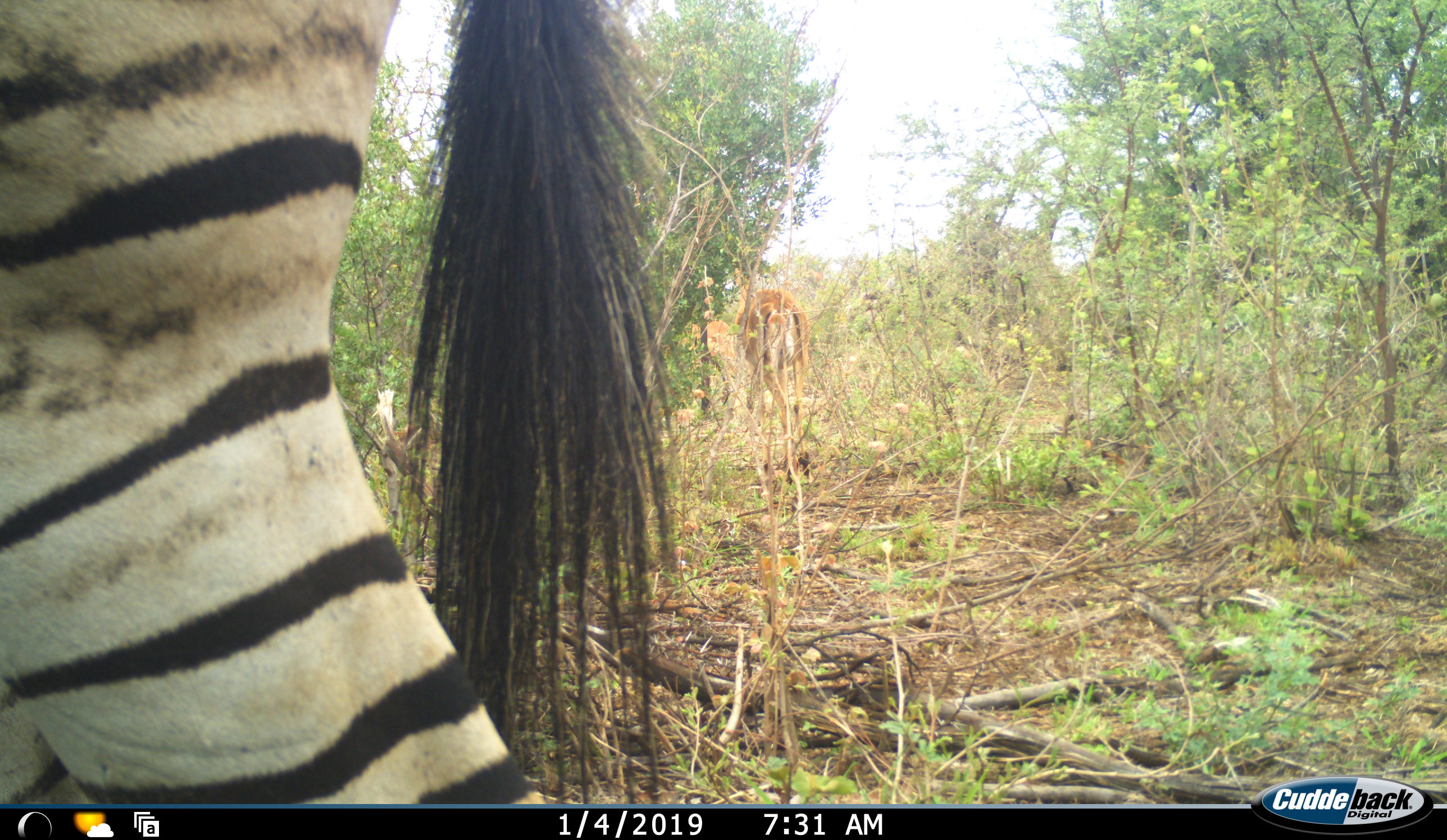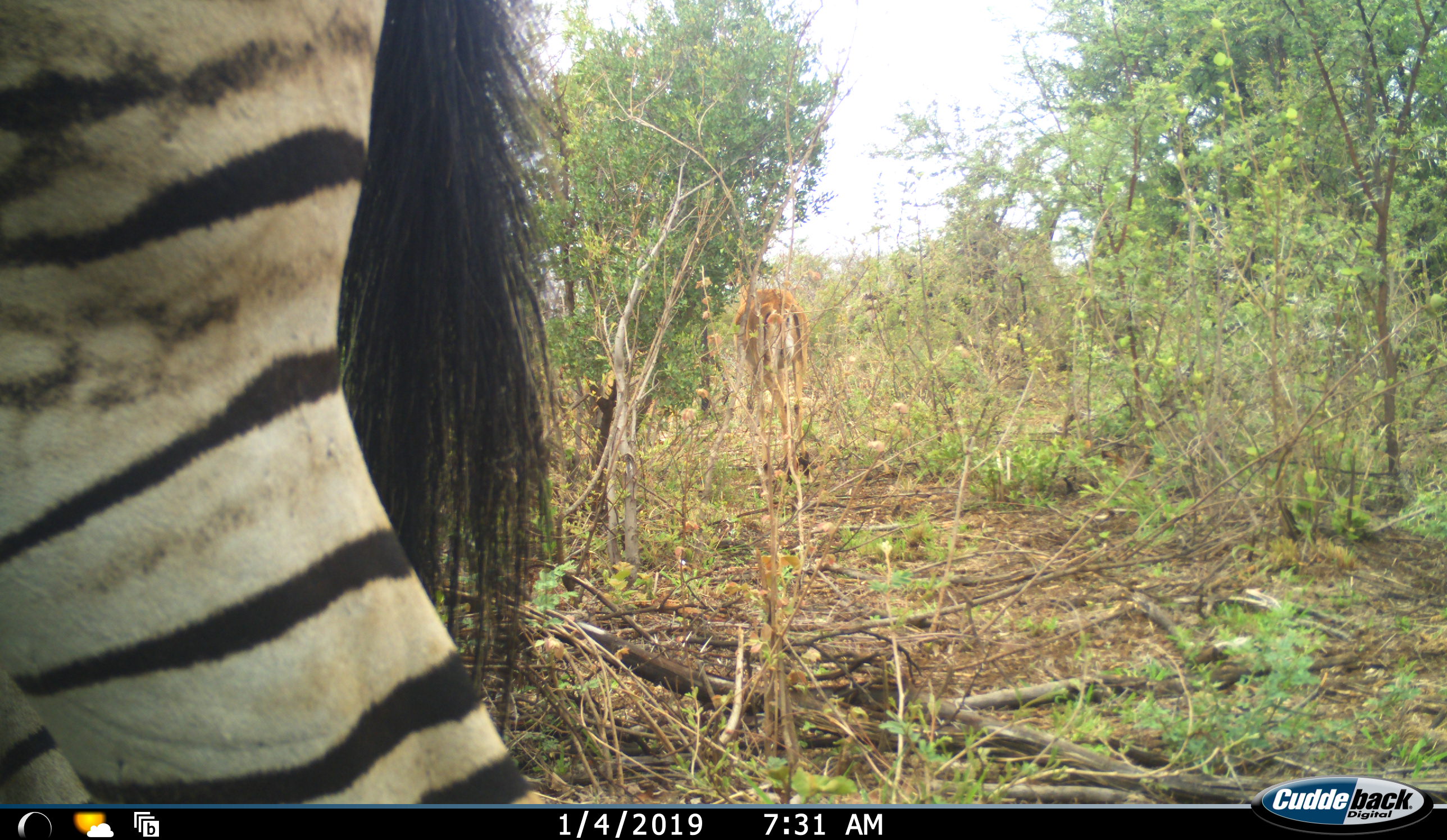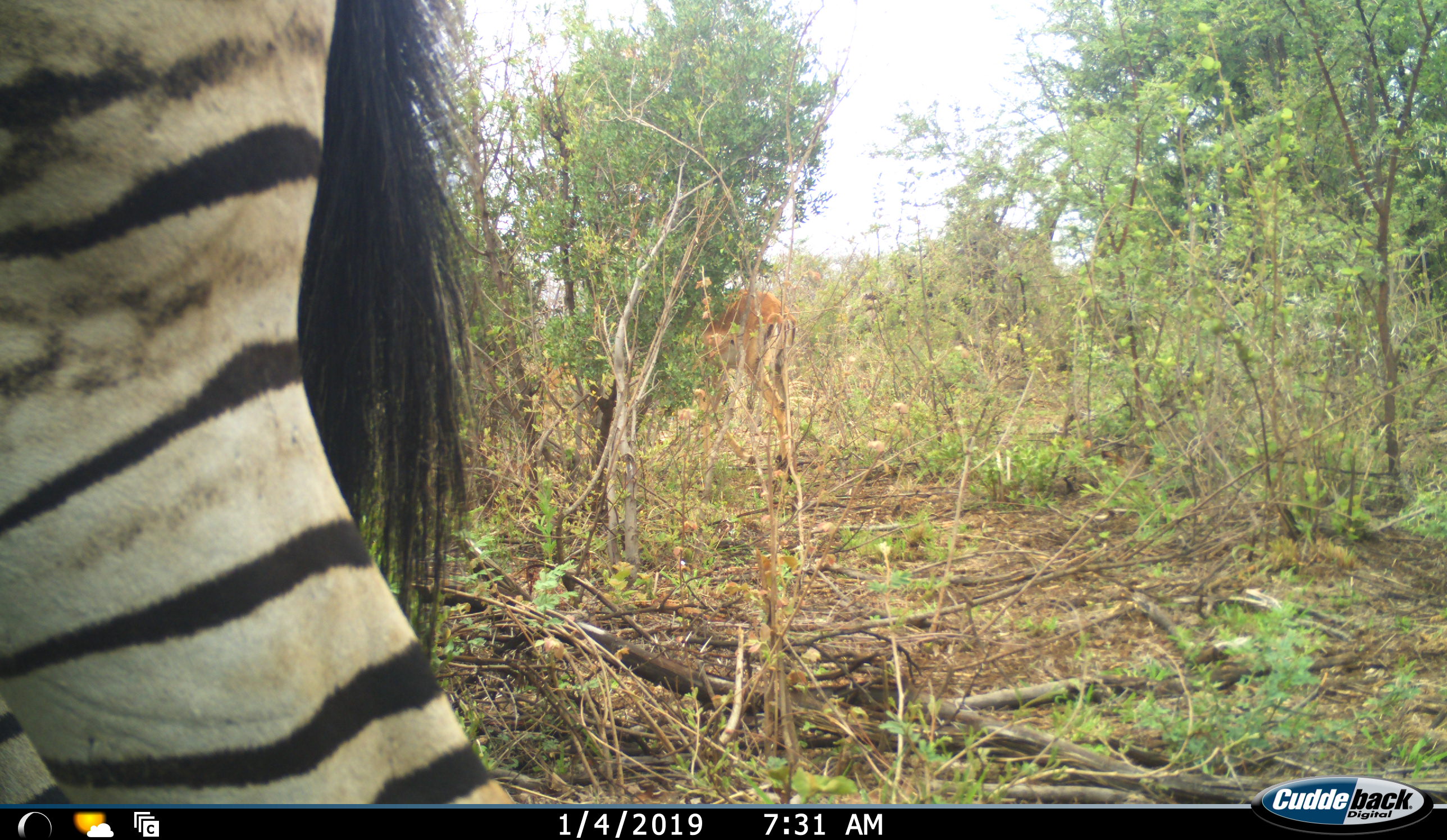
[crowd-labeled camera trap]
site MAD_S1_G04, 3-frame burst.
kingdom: Animalia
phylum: Chordata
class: Mammalia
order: Artiodactyla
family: Bovidae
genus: Aepyceros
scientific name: Aepyceros melampus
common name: impala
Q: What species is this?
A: Impala (Aepyceros melampus).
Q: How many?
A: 1.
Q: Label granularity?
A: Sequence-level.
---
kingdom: Animalia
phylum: Chordata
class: Mammalia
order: Perissodactyla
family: Equidae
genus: Equus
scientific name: Equus quagga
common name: plains zebra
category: zebraplains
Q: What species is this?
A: Zebraplains (plains zebra) (Equus quagga).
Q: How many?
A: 1.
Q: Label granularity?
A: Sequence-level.